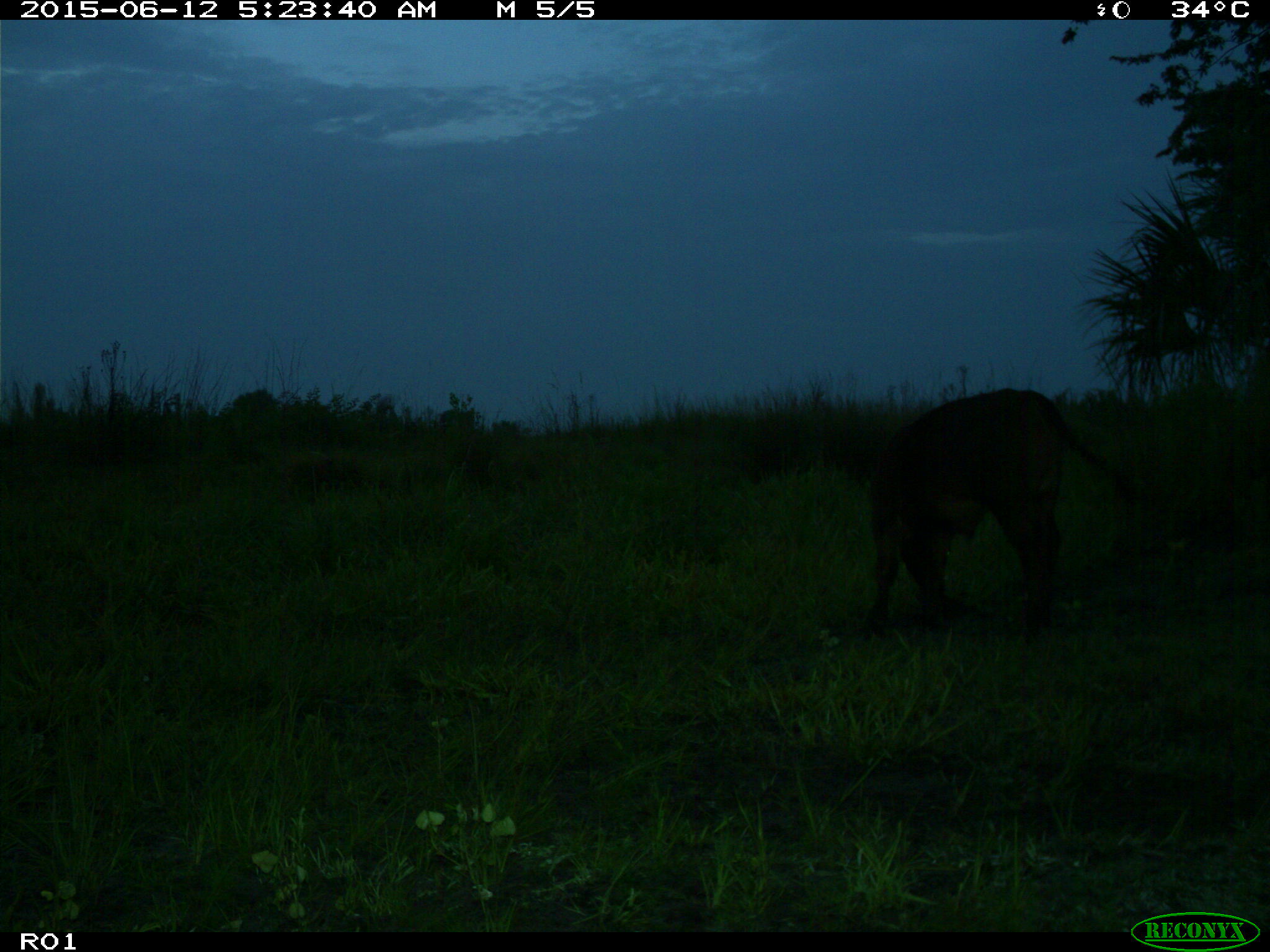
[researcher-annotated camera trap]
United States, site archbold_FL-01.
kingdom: Animalia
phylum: Chordata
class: Mammalia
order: Artiodactyla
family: Bovidae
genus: Bos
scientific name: Bos taurus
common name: domestic cow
Bos taurus (domestic cow).